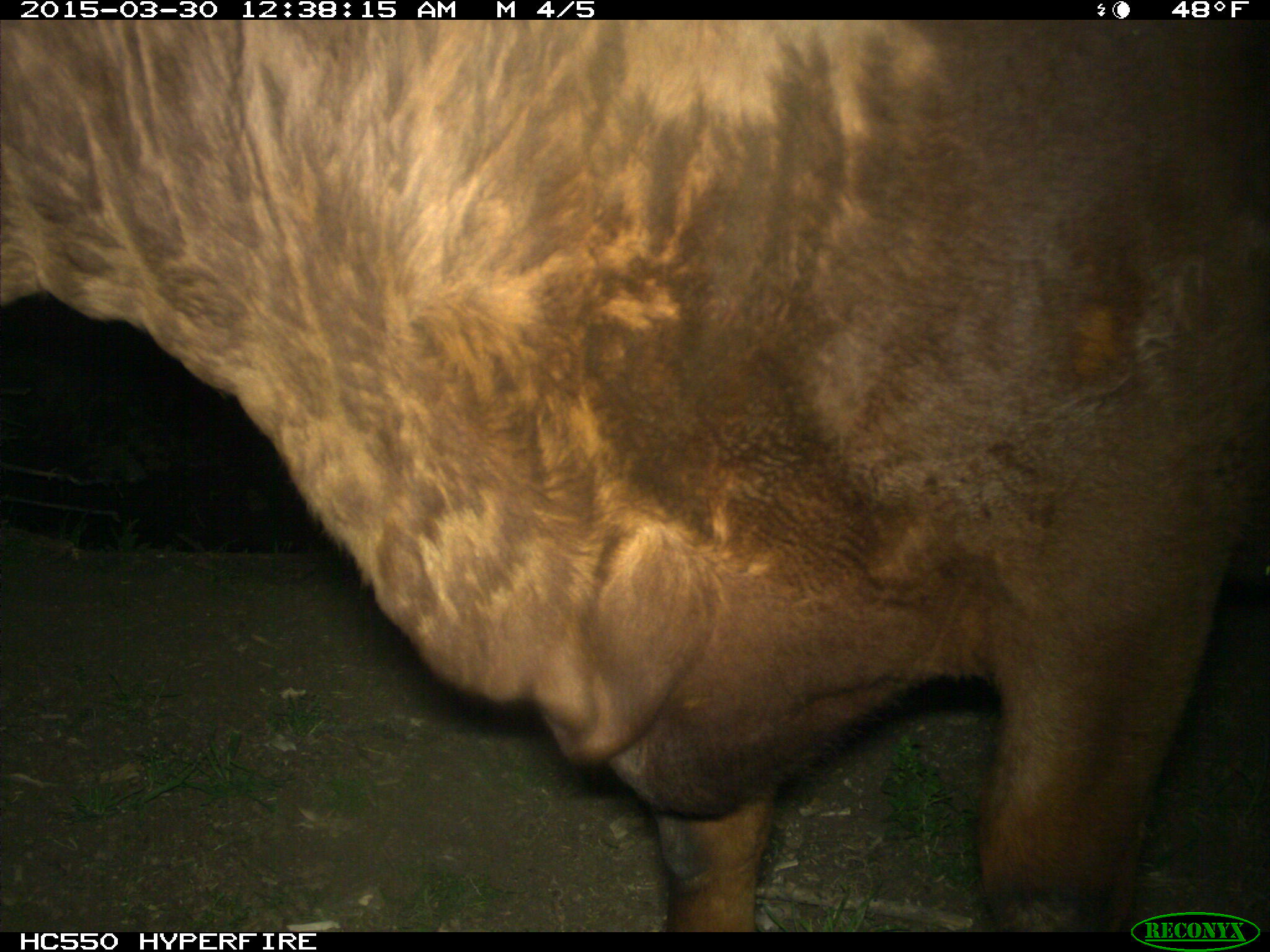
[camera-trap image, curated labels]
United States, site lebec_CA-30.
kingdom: Animalia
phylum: Chordata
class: Mammalia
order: Artiodactyla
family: Bovidae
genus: Bos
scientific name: Bos taurus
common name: domestic cow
Bos taurus (domestic cow).